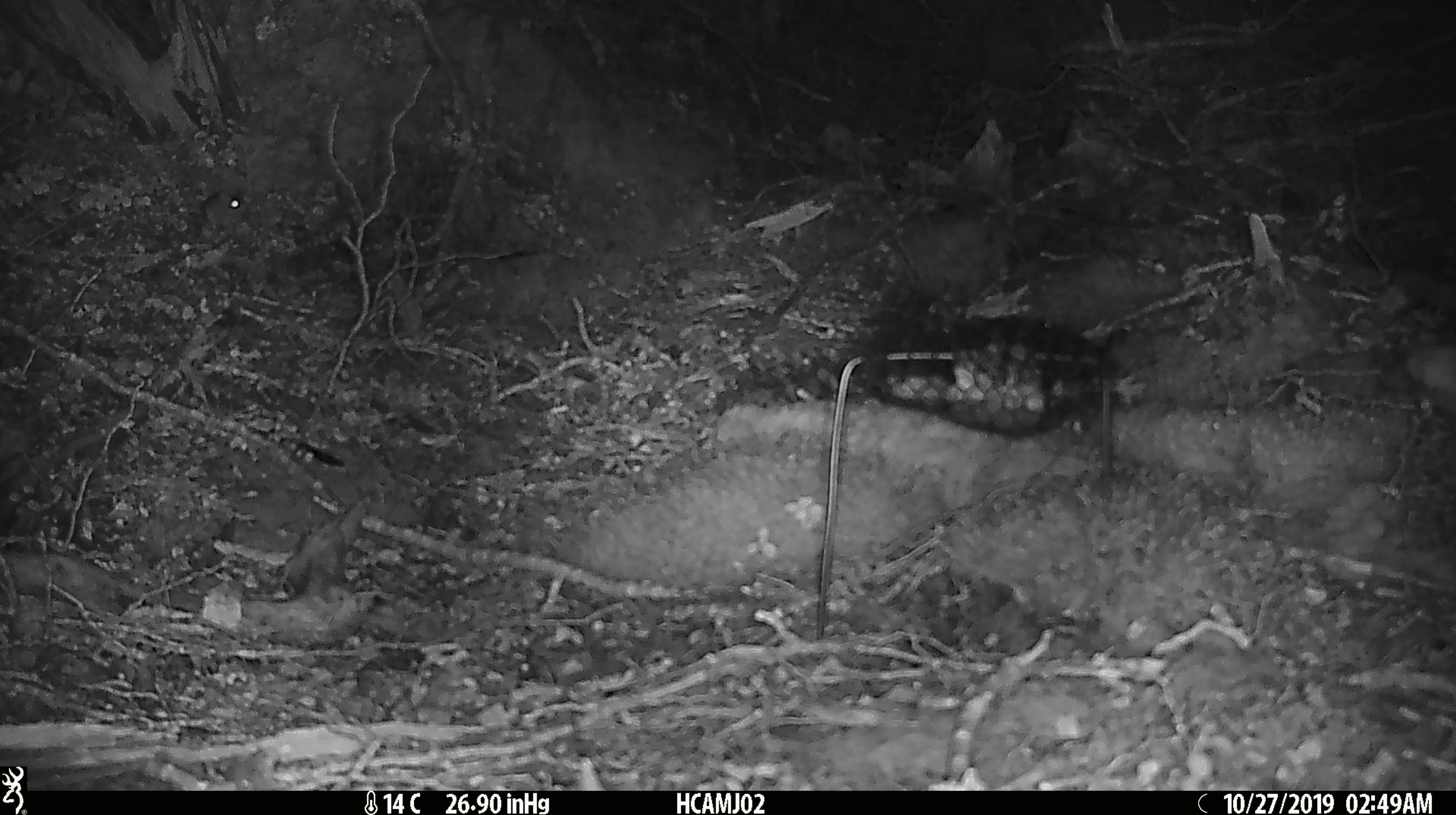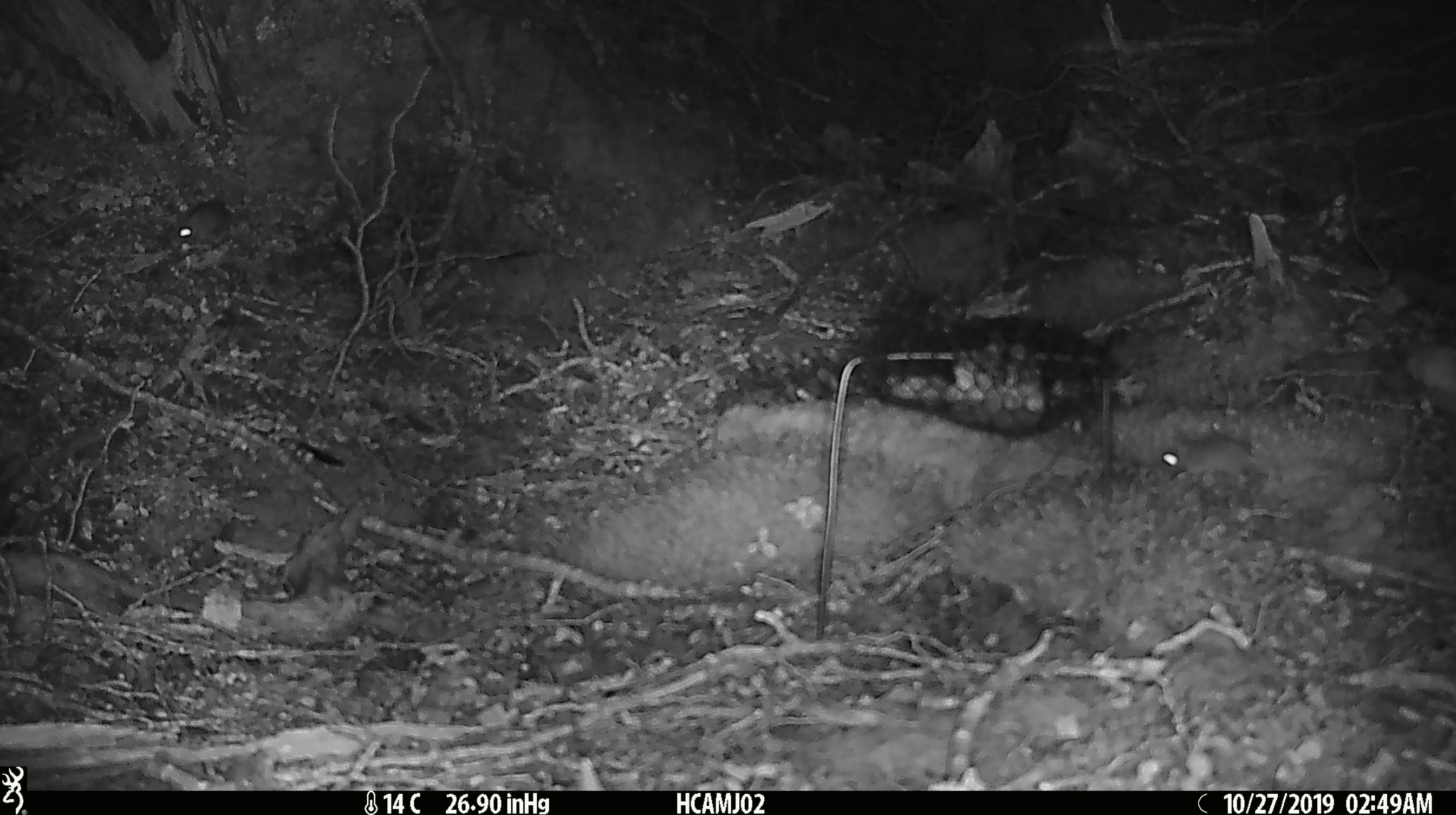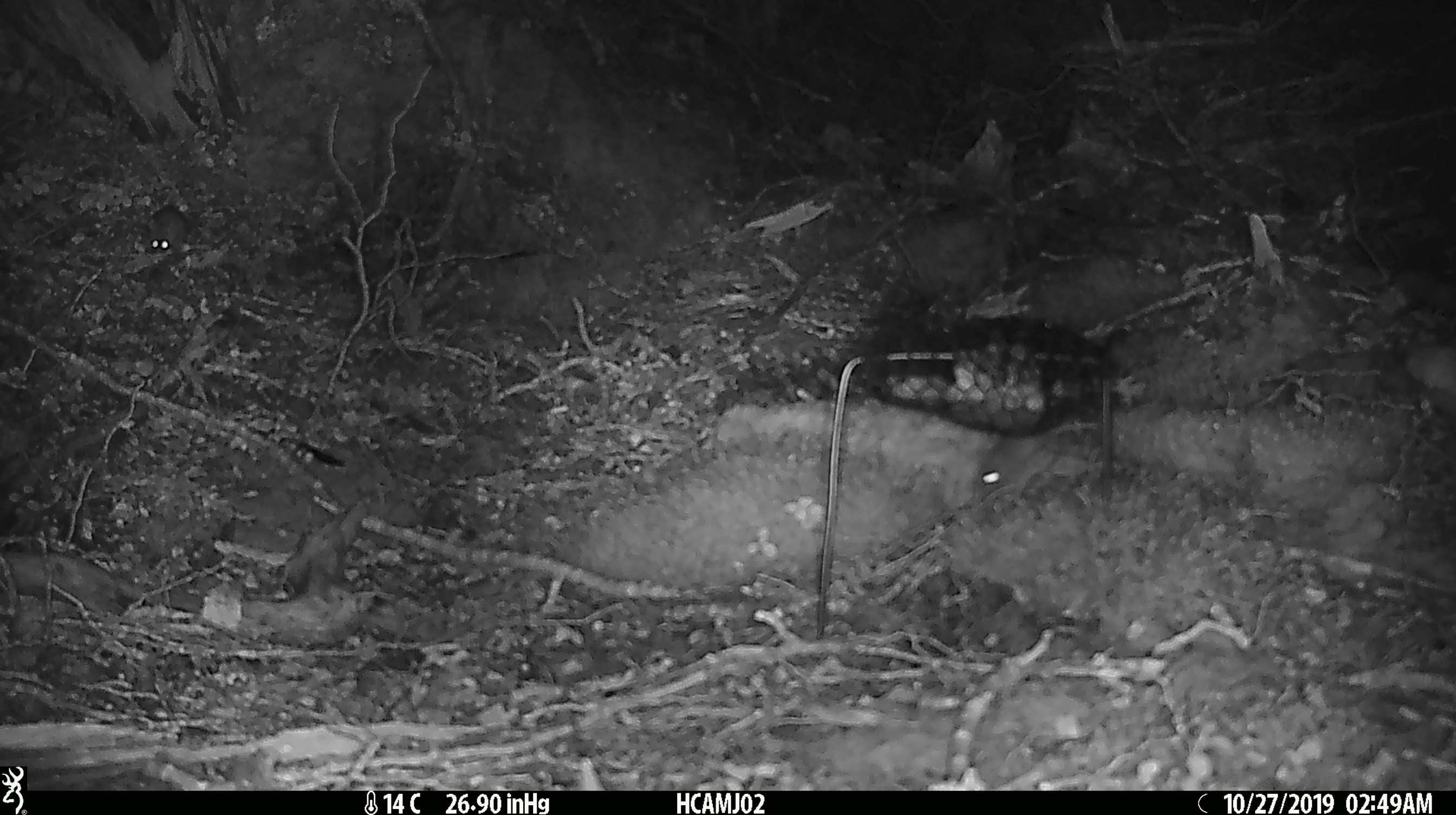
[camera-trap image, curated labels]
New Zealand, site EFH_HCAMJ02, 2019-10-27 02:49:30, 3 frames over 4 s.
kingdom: Animalia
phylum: Chordata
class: Mammalia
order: Rodentia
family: Muridae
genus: Mus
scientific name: Mus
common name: mouse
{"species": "mouse (Mus)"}